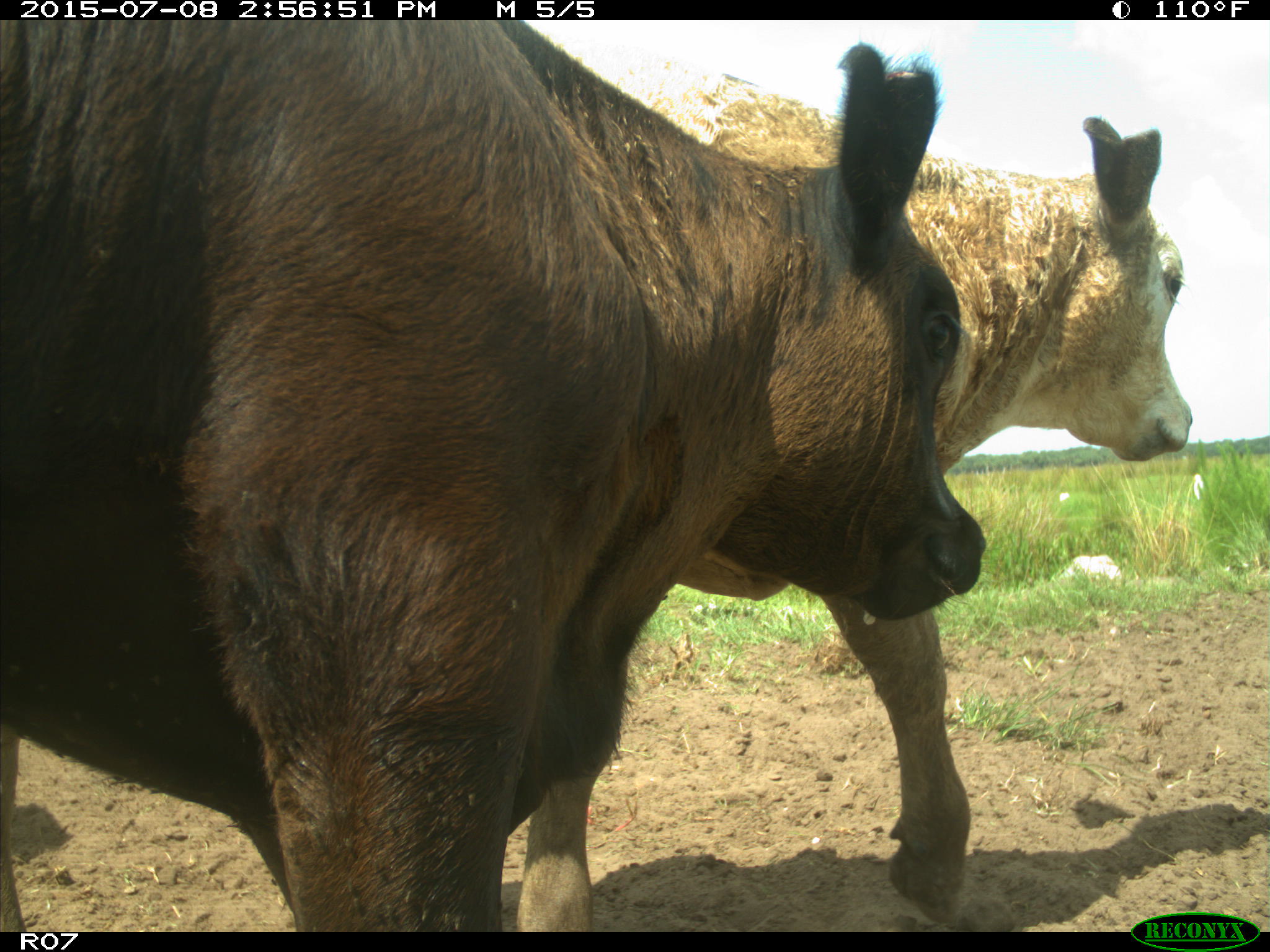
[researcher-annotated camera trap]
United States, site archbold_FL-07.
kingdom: Animalia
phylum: Chordata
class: Mammalia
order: Artiodactyla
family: Bovidae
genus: Bos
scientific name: Bos taurus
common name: domestic cow